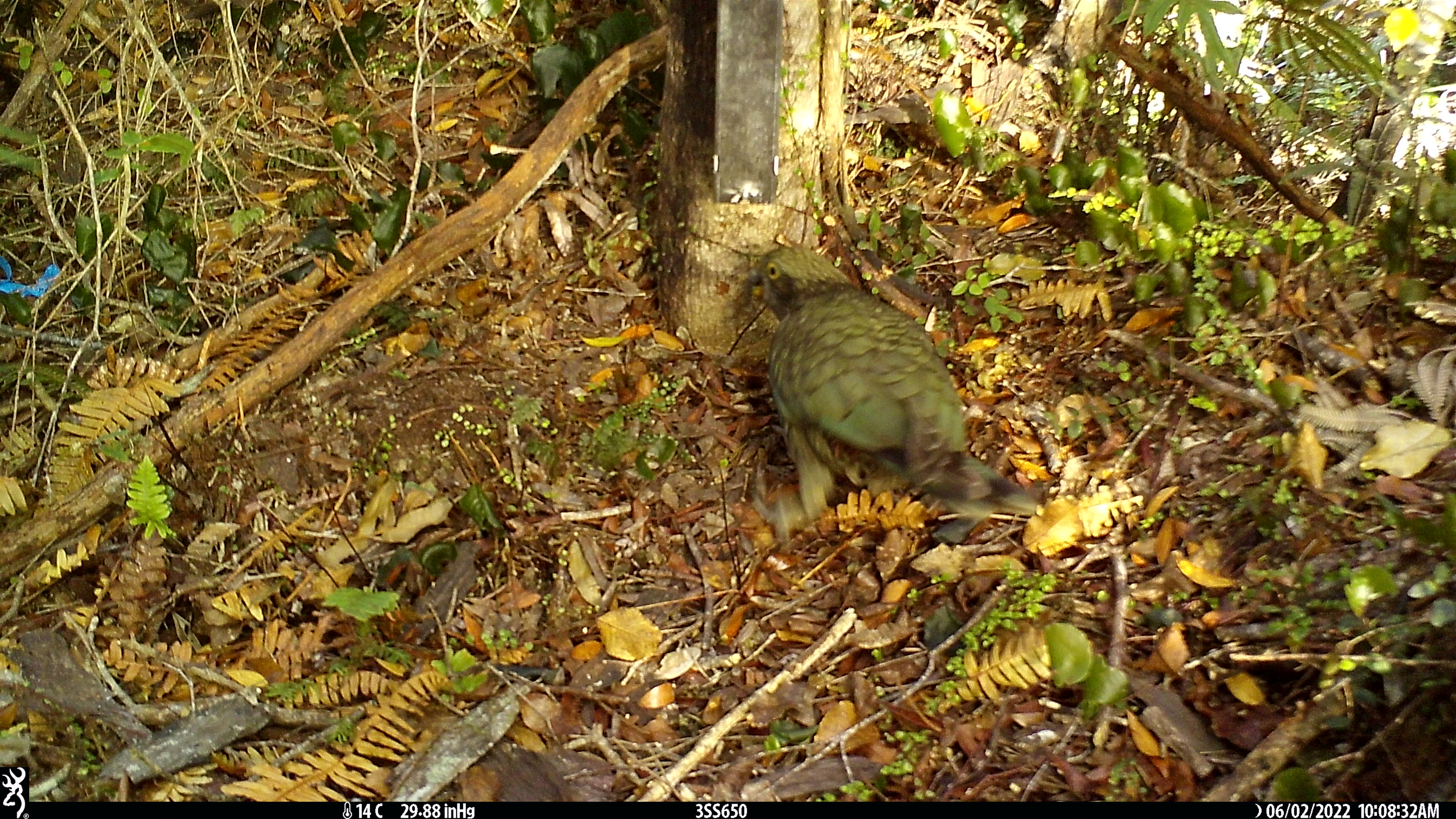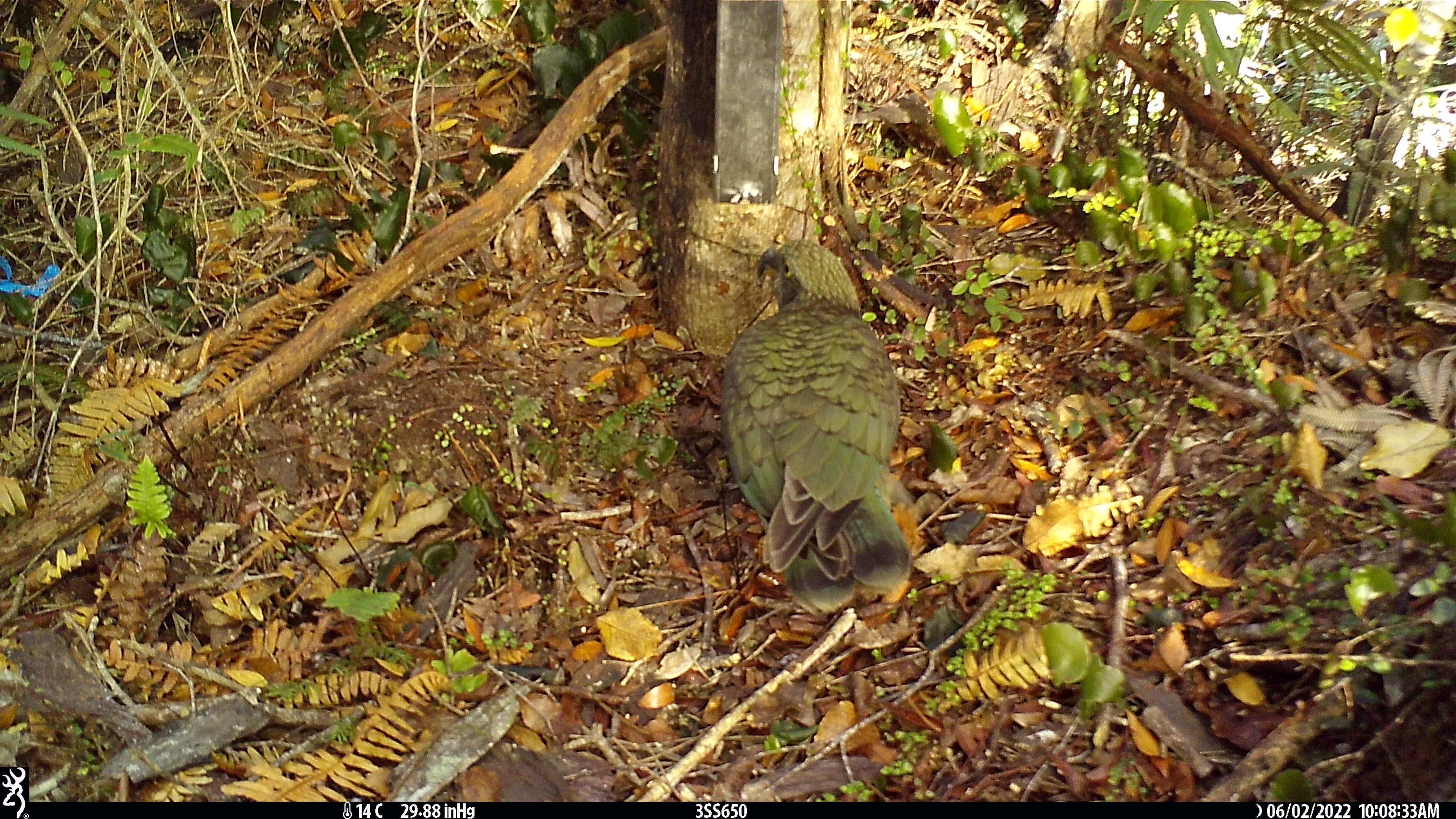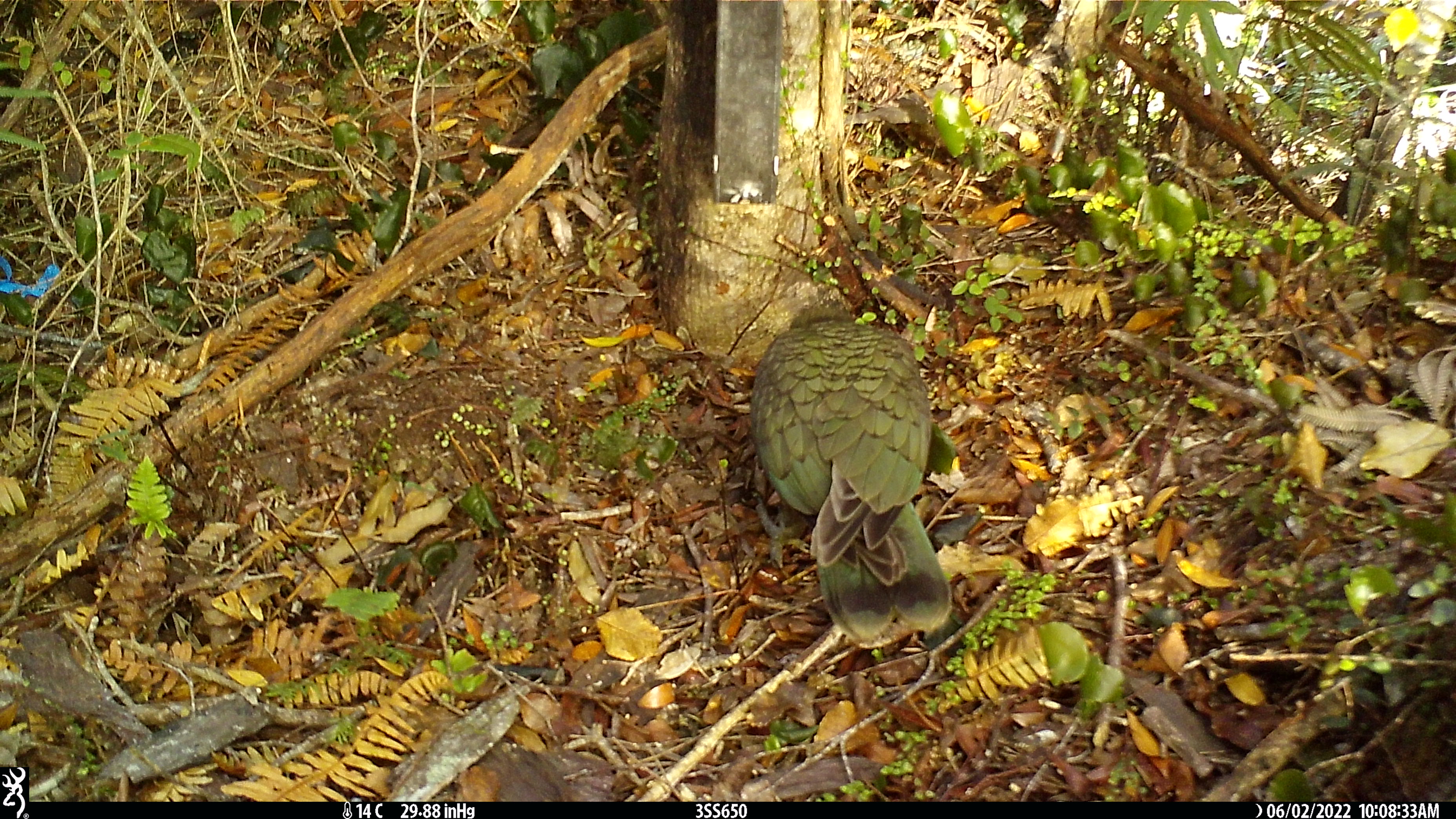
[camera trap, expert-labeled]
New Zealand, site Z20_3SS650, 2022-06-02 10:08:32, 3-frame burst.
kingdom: Animalia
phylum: Chordata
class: Aves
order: Psittaciformes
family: Strigopidae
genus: Nestor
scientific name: Nestor notabilis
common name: kea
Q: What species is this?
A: Kea (Nestor notabilis).